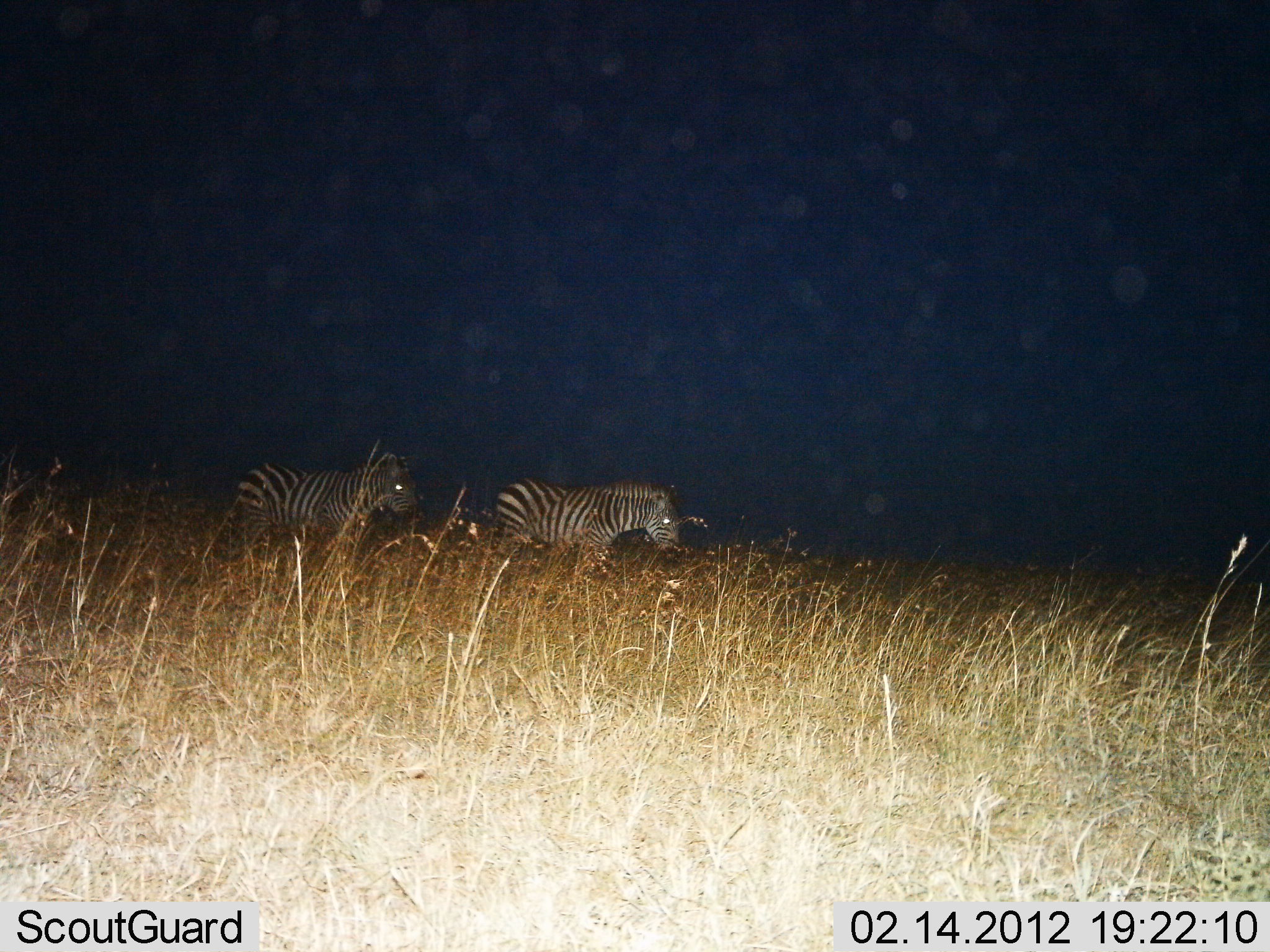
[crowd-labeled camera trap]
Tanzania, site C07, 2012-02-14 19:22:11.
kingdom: Animalia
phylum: Chordata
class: Mammalia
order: Perissodactyla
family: Equidae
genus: Equus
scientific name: Equus quagga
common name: plains zebra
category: zebra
Zebra (plains zebra) (Equus quagga), count 2. Behavior (volunteer vote fractions): standing 25%, resting 0%, moving 75%, interacting 0%. Young present (vote fraction): 0%. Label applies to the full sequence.